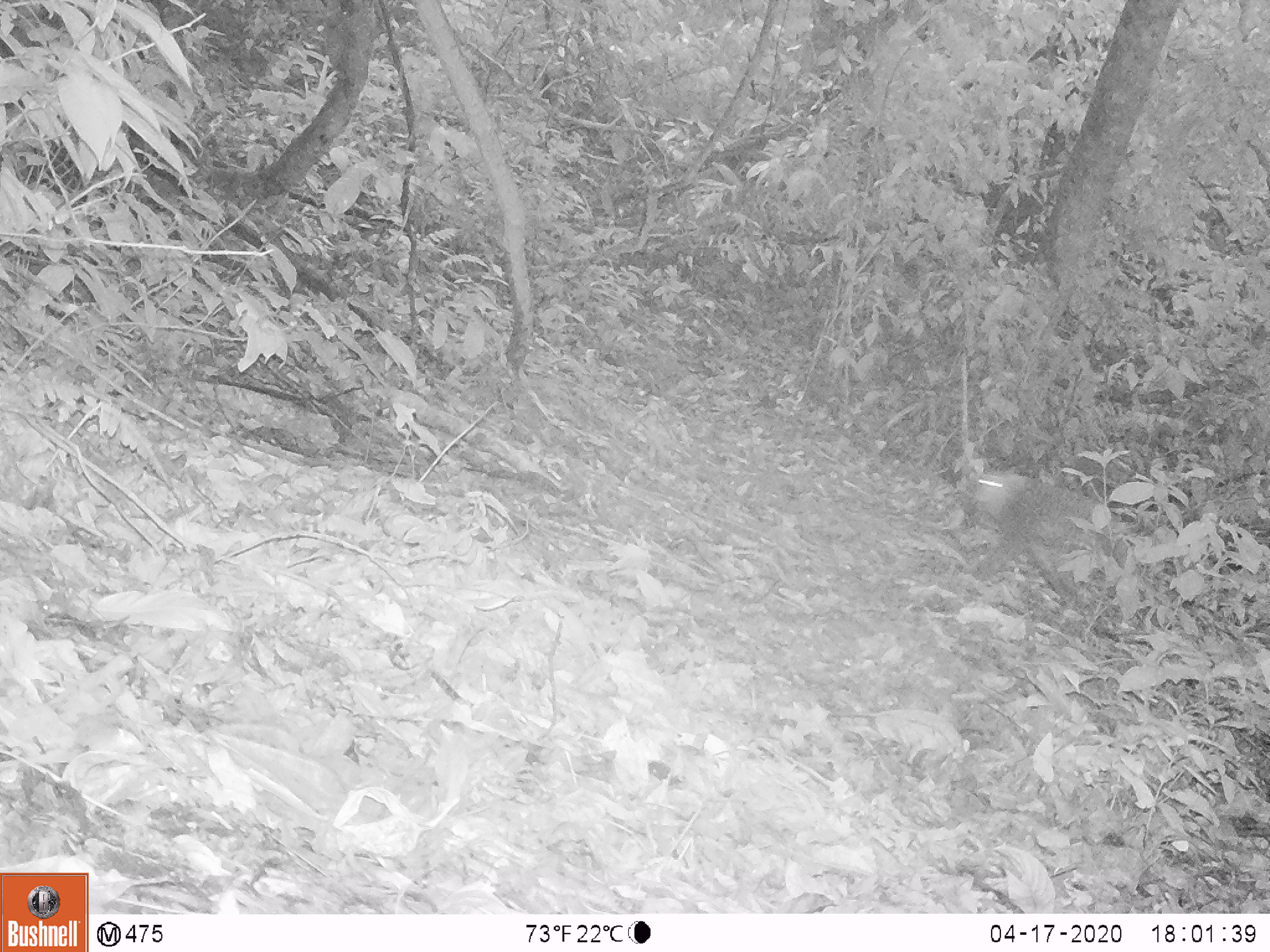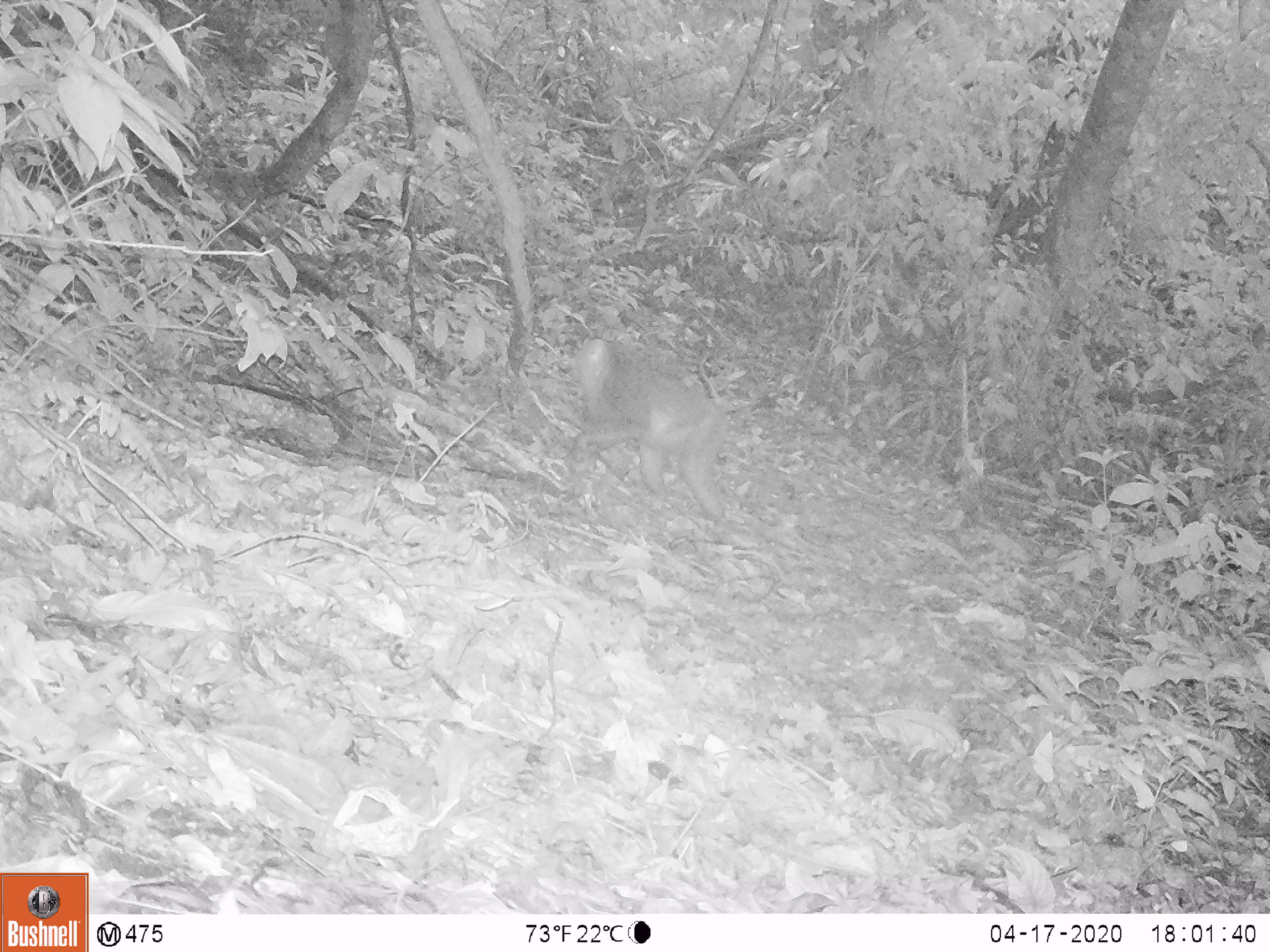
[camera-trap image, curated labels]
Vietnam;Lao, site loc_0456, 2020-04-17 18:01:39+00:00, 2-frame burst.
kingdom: Animalia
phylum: Chordata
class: Mammalia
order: Primates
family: Cercopithecidae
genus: Macaca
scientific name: Macaca nemestrina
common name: pig-tailed macaque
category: pig tailed macaque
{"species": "pig tailed macaque (pig-tailed macaque) (Macaca nemestrina)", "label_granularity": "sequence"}